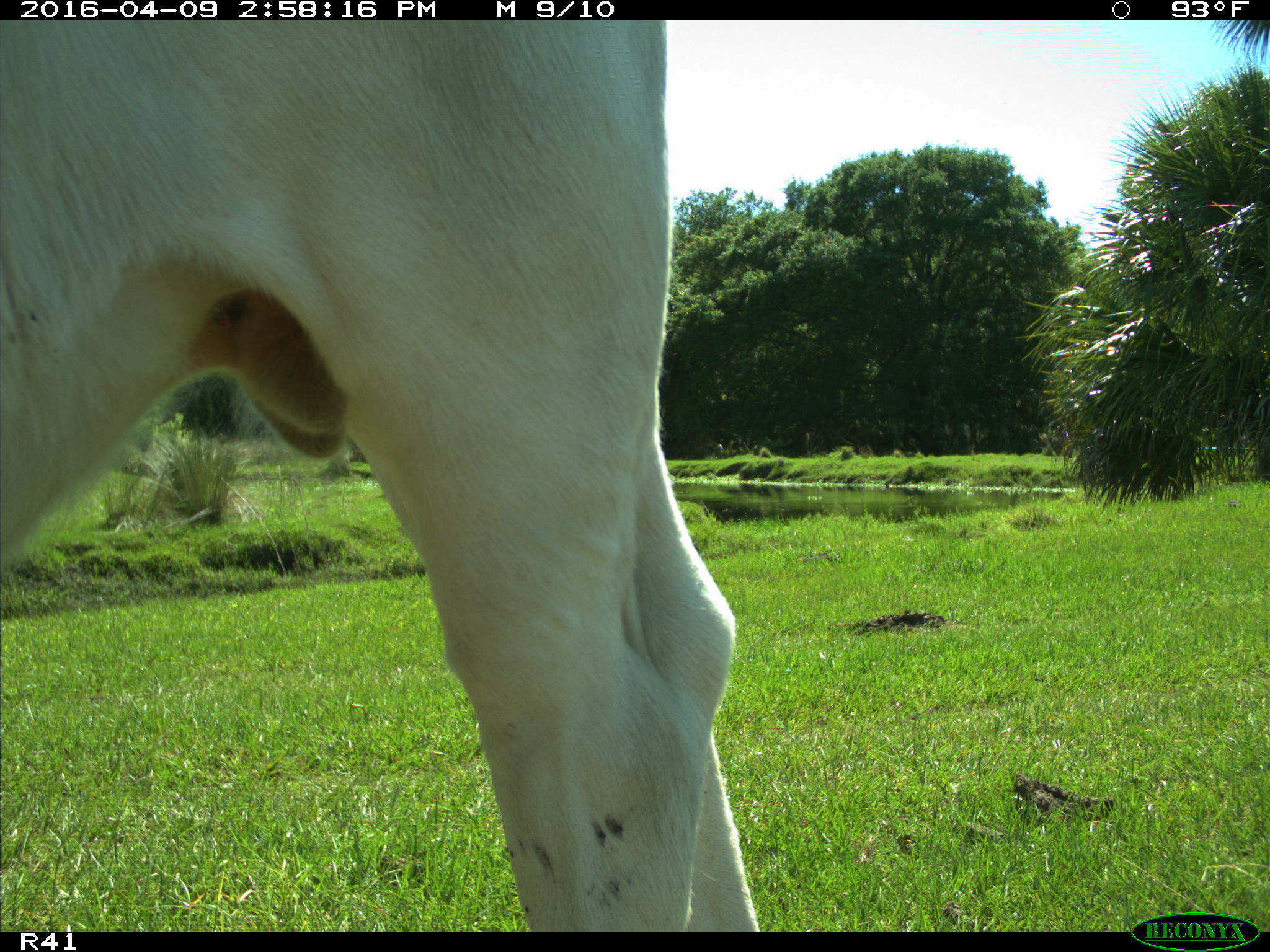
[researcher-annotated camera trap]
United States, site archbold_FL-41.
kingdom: Animalia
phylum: Chordata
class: Mammalia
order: Artiodactyla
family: Bovidae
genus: Bos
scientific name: Bos taurus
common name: domestic cow